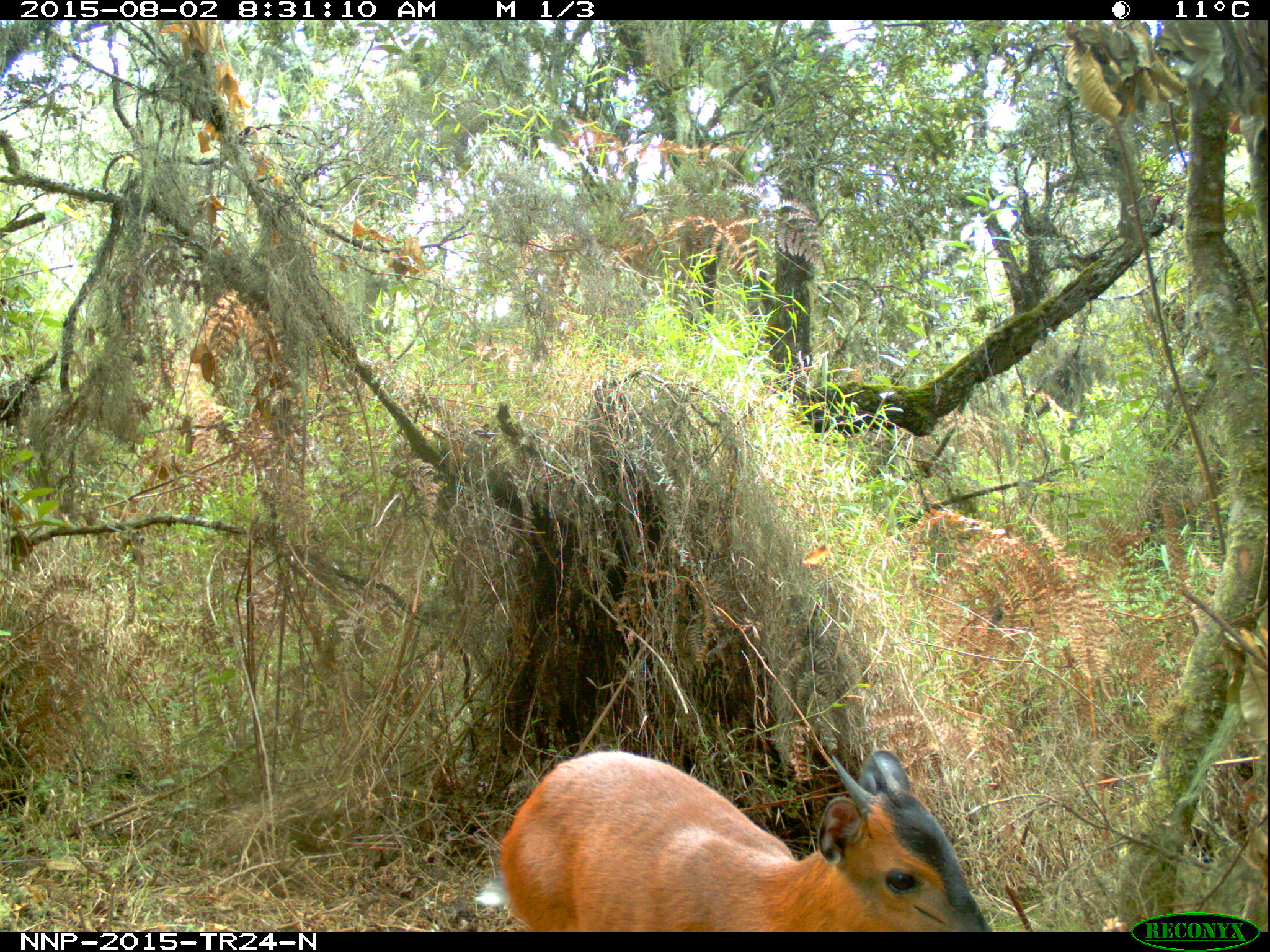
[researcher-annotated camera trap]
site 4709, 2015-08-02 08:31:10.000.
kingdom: Animalia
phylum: Chordata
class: Mammalia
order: Artiodactyla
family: Bovidae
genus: Cephalophus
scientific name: Cephalophus nigrifrons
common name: black-fronted duiker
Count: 1.